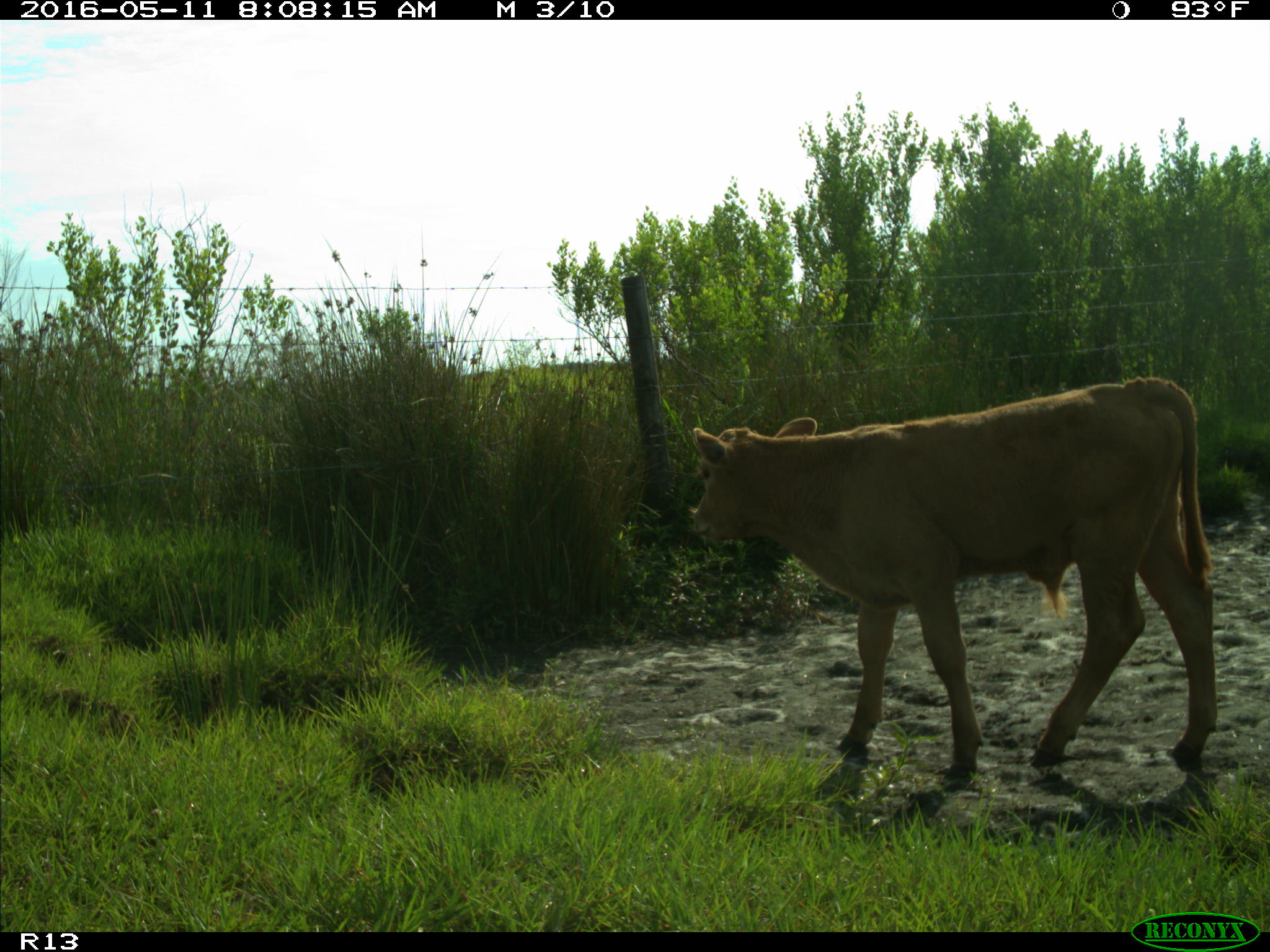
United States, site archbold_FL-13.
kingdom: Animalia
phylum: Chordata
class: Mammalia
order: Artiodactyla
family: Bovidae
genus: Bos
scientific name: Bos taurus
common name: domestic cow